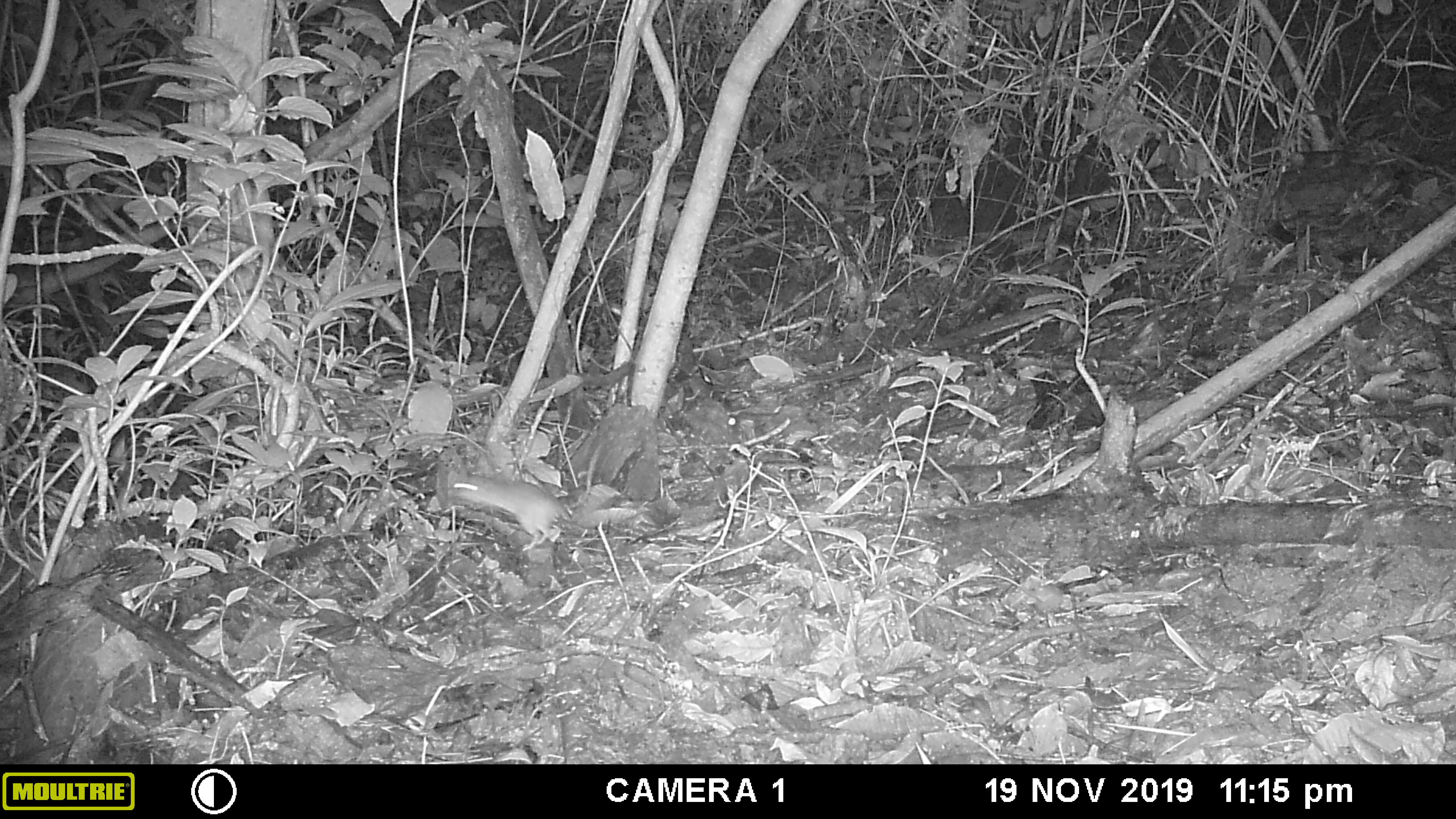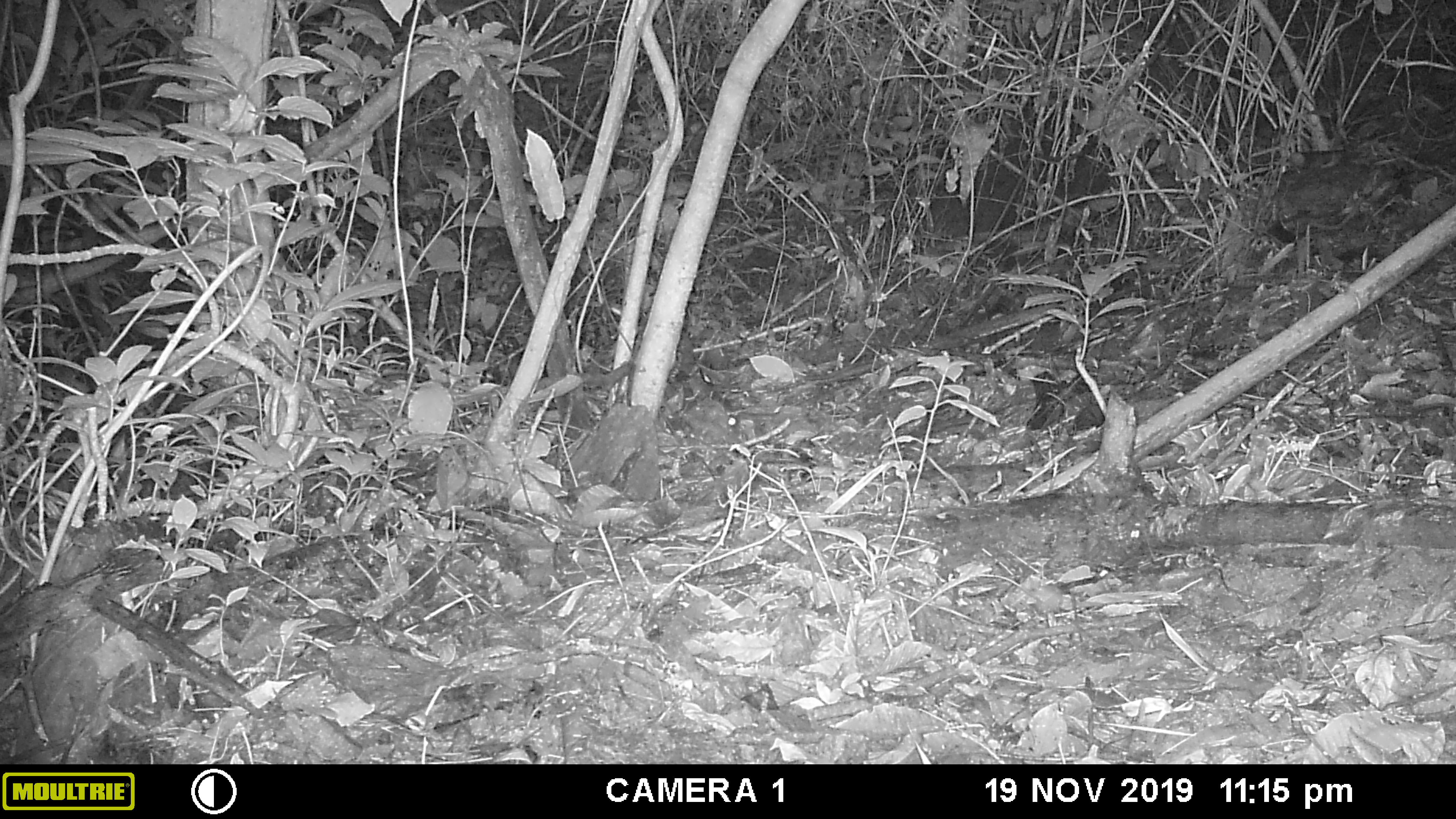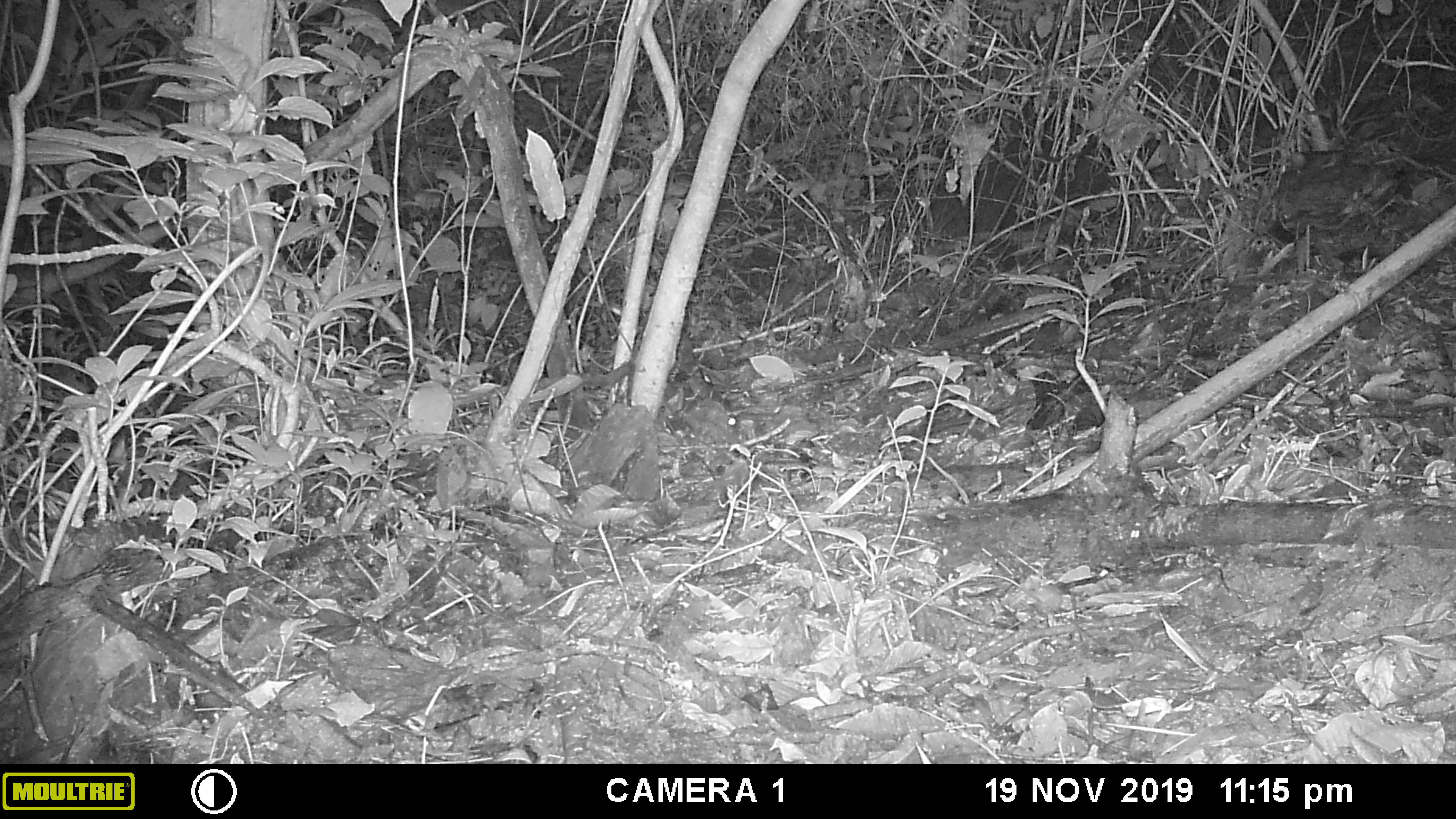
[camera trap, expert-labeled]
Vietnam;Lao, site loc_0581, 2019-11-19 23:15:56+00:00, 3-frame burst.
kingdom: Animalia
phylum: Chordata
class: Mammalia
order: Rodentia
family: Muridae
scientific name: Muridae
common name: old-world mice and rats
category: unidentified murid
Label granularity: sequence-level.